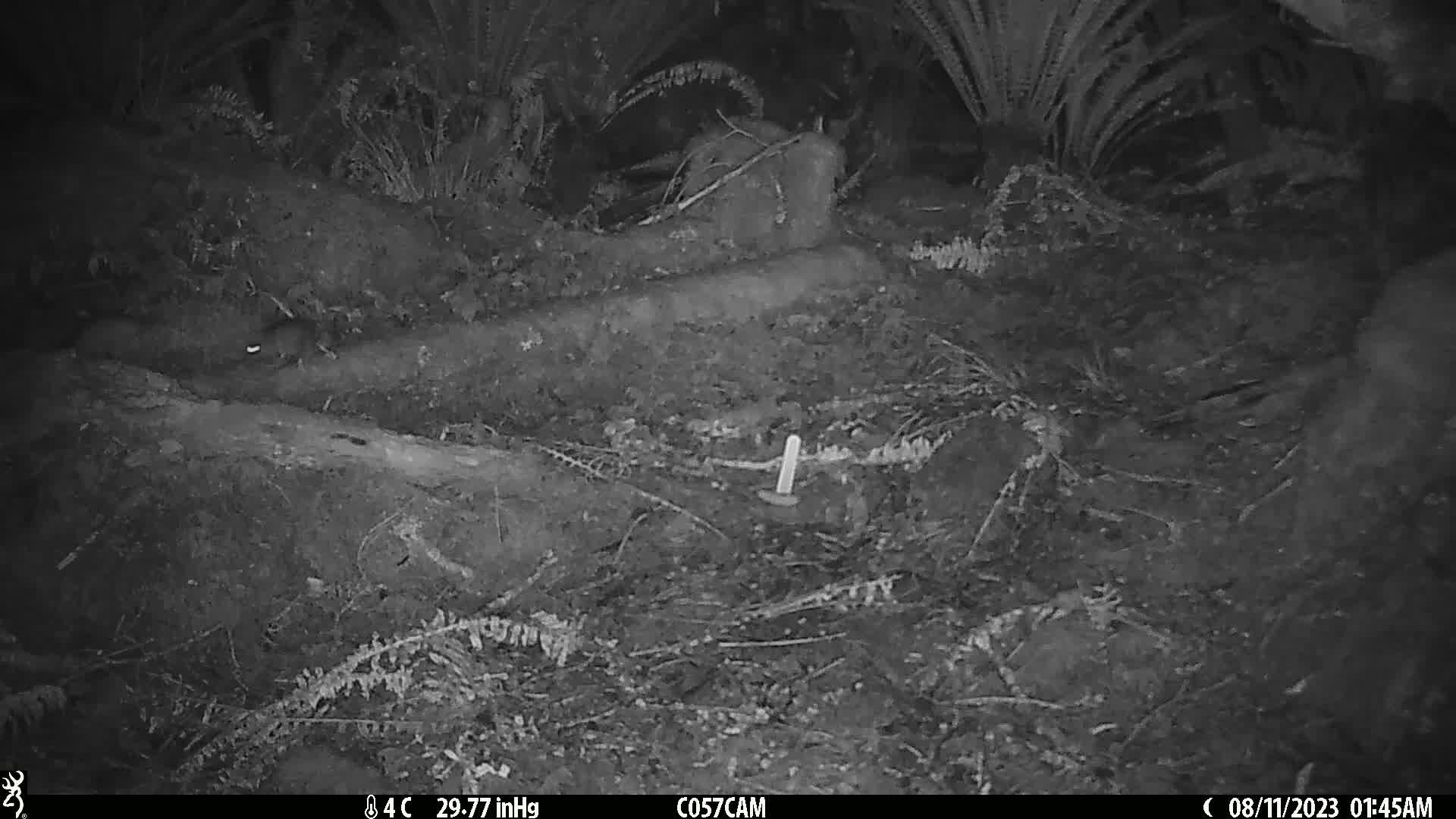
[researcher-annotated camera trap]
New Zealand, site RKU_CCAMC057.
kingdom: Animalia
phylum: Chordata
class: Mammalia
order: Rodentia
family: Muridae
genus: Rattus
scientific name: Rattus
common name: rat